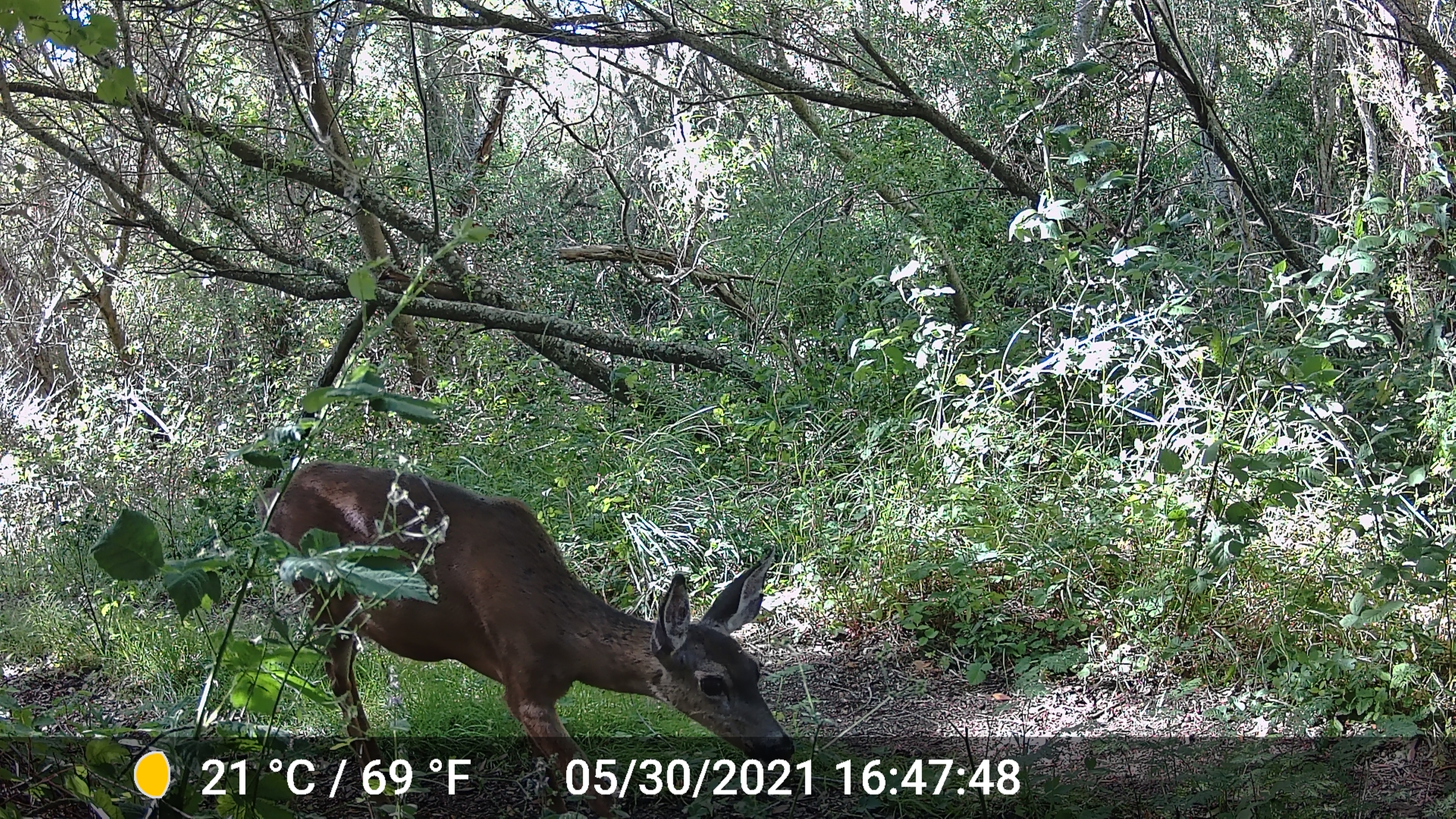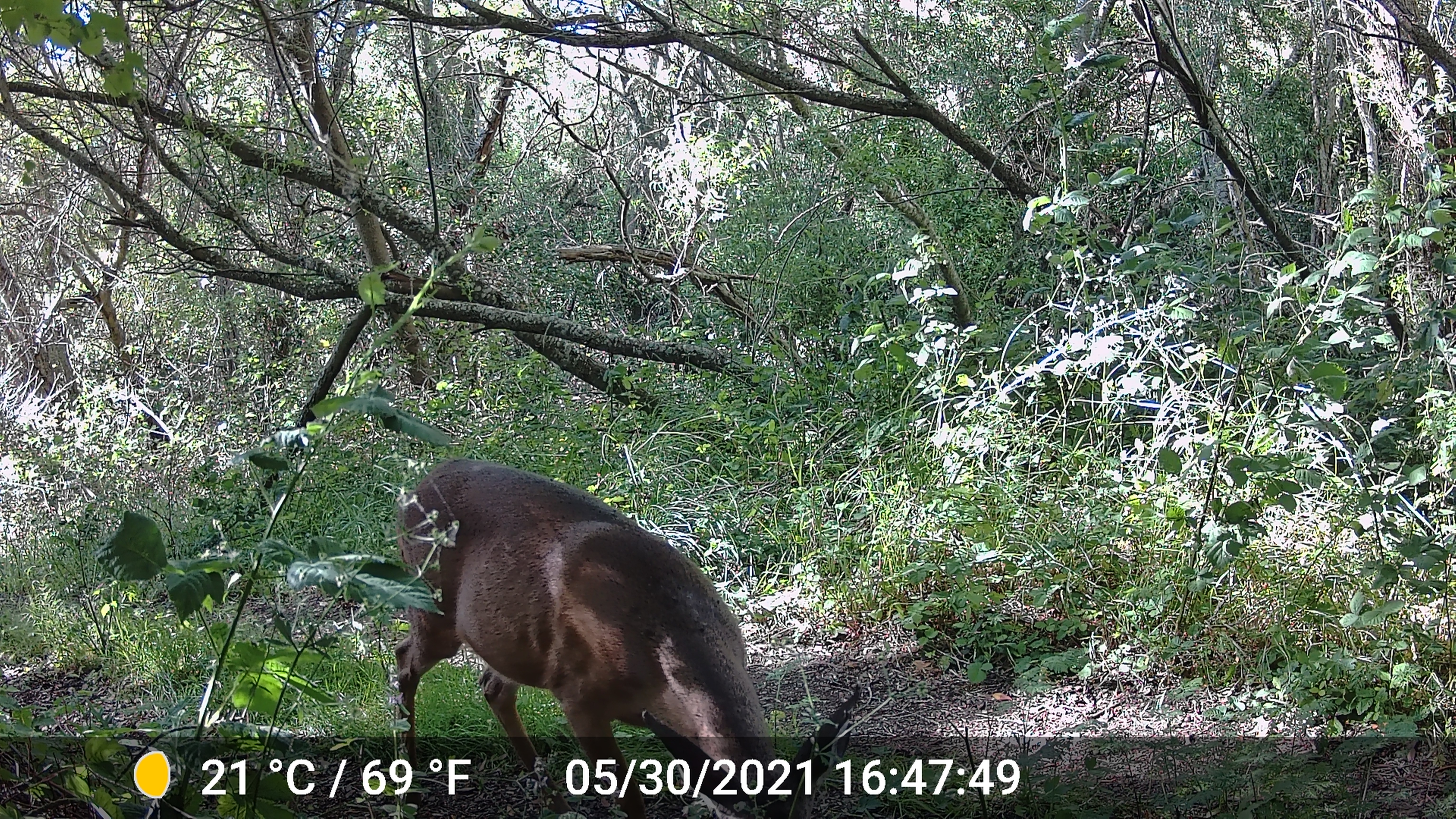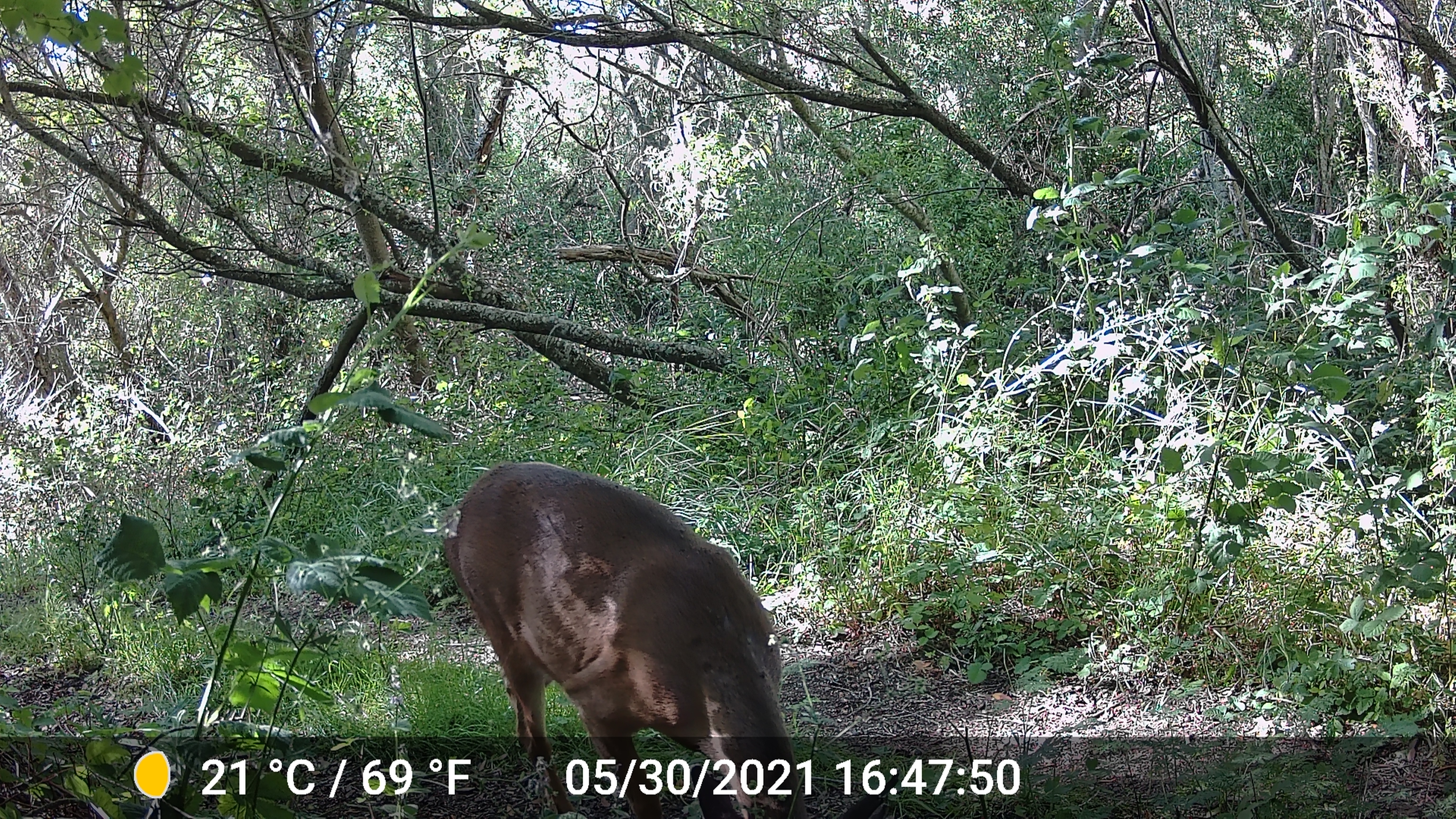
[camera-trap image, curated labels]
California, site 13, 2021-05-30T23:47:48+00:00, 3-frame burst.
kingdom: Animalia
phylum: Chordata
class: Mammalia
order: Artiodactyla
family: Cervidae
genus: Odocoileus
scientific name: Odocoileus hemionus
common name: mule deer